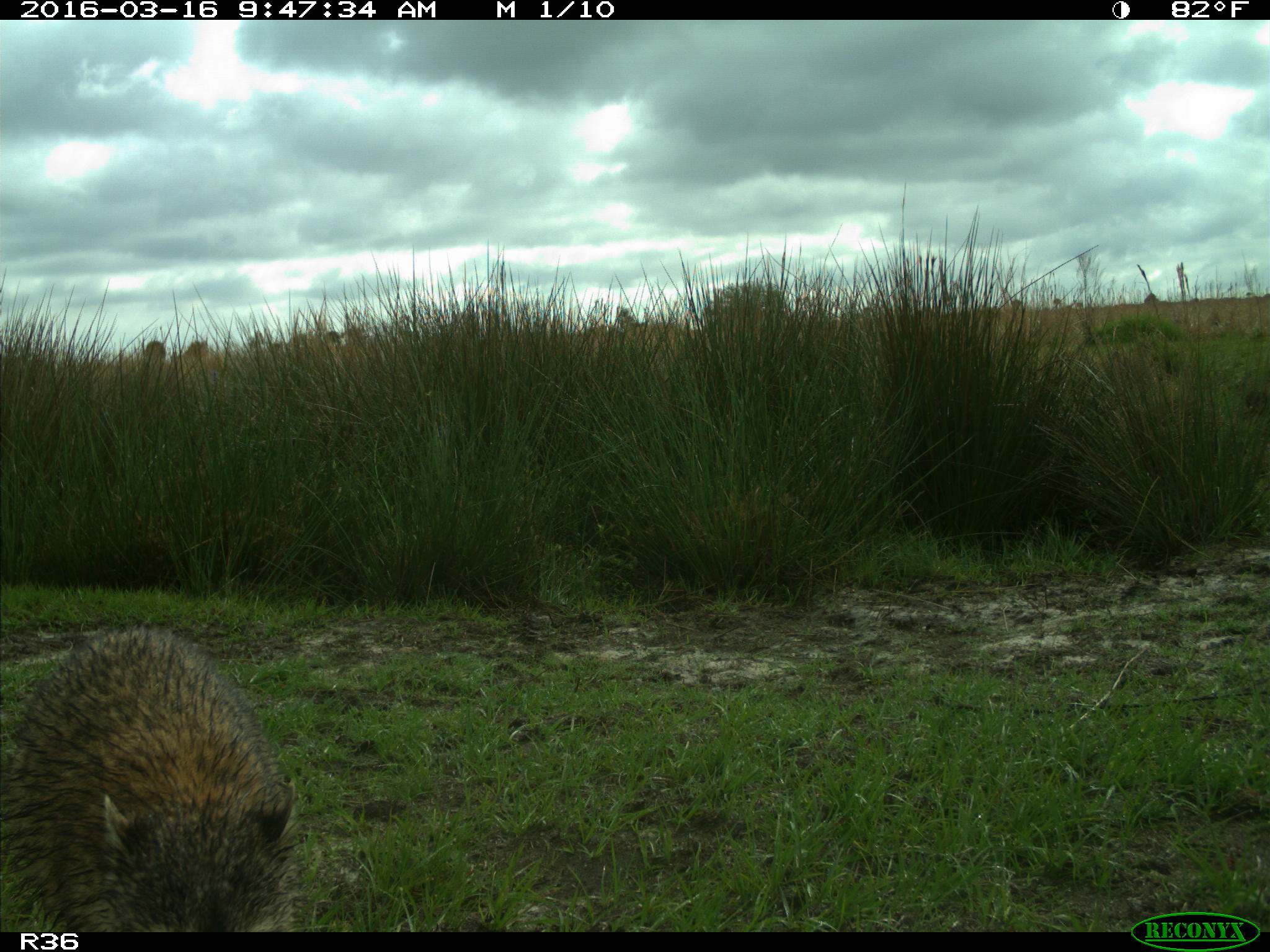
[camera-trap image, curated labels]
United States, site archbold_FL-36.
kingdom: Animalia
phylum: Chordata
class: Mammalia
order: Carnivora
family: Procyonidae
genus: Procyon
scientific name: Procyon lotor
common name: common raccoon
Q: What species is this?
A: Procyon lotor (common raccoon).